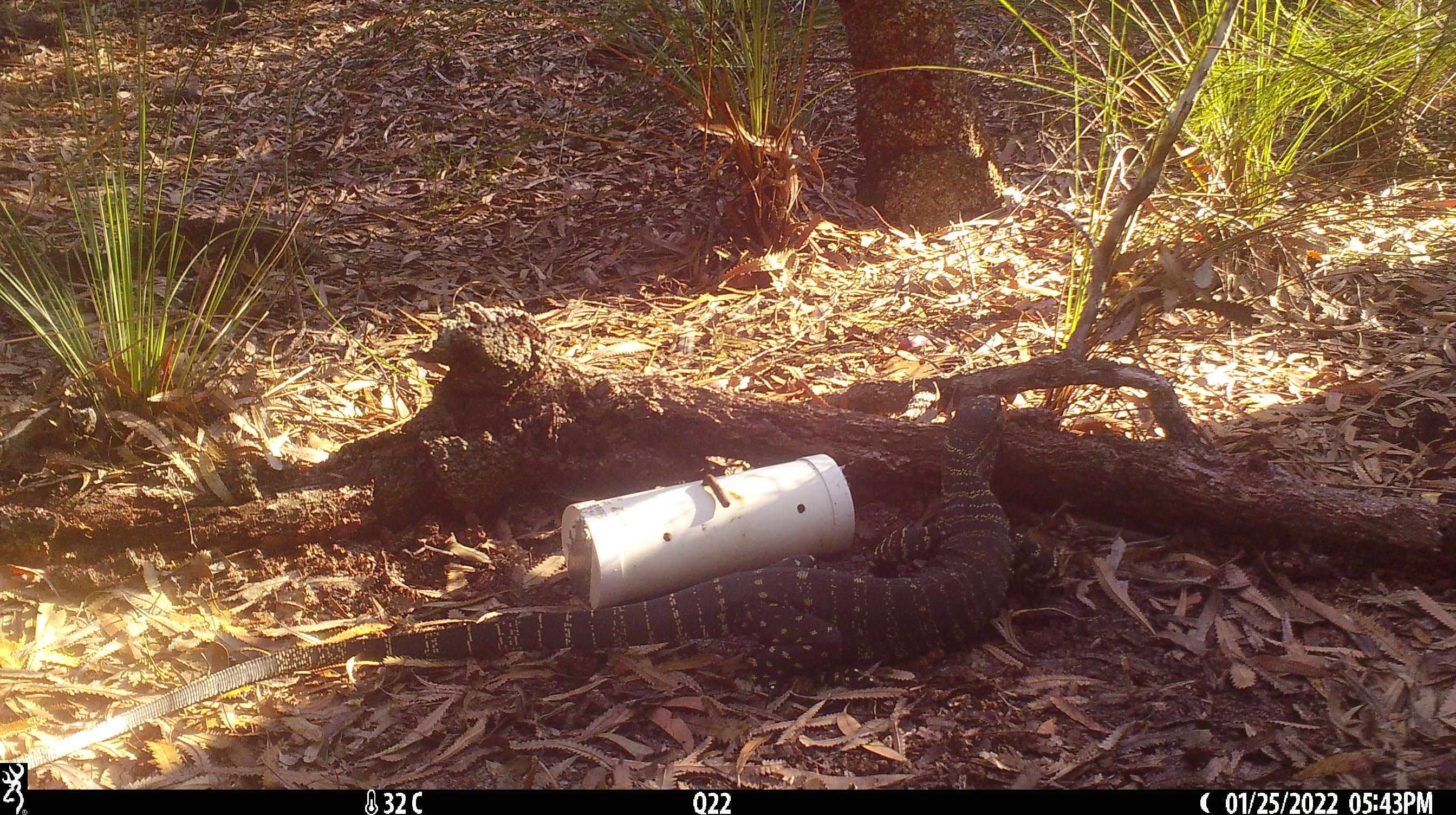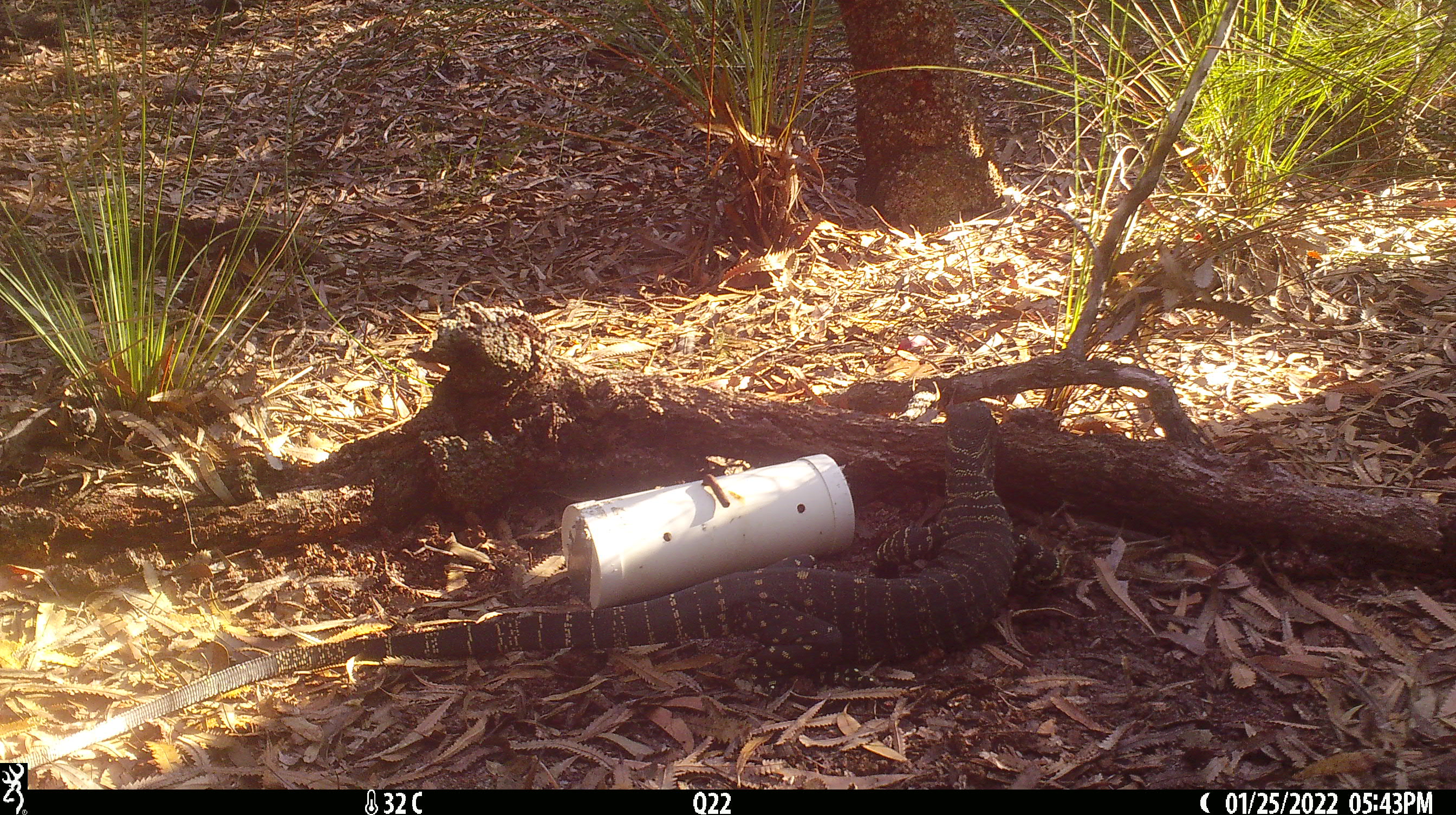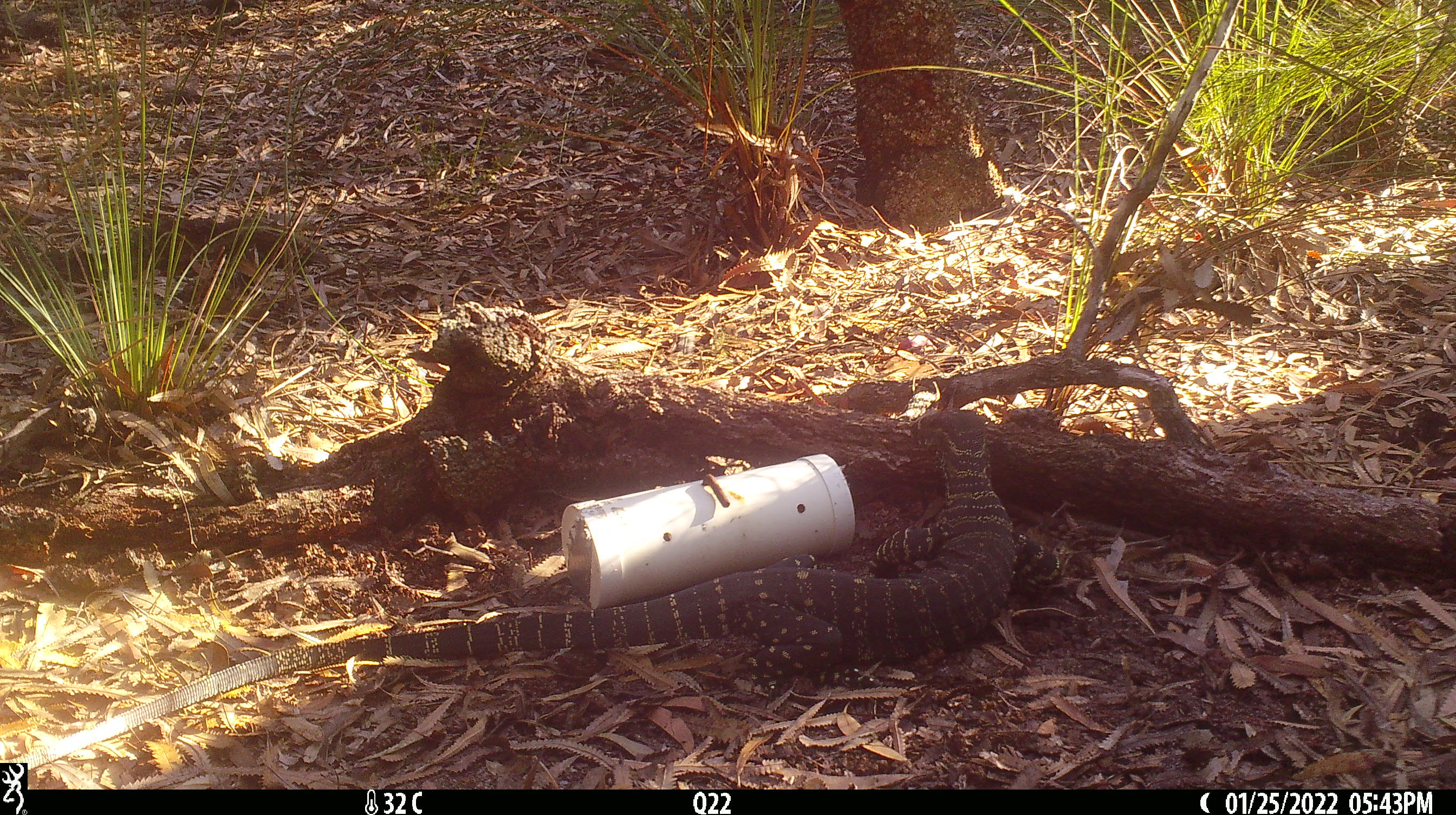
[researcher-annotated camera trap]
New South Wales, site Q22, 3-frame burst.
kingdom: Animalia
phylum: Chordata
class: Reptilia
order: Squamata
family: Varanidae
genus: Varanus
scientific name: Varanus varius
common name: lace monitor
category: goanna